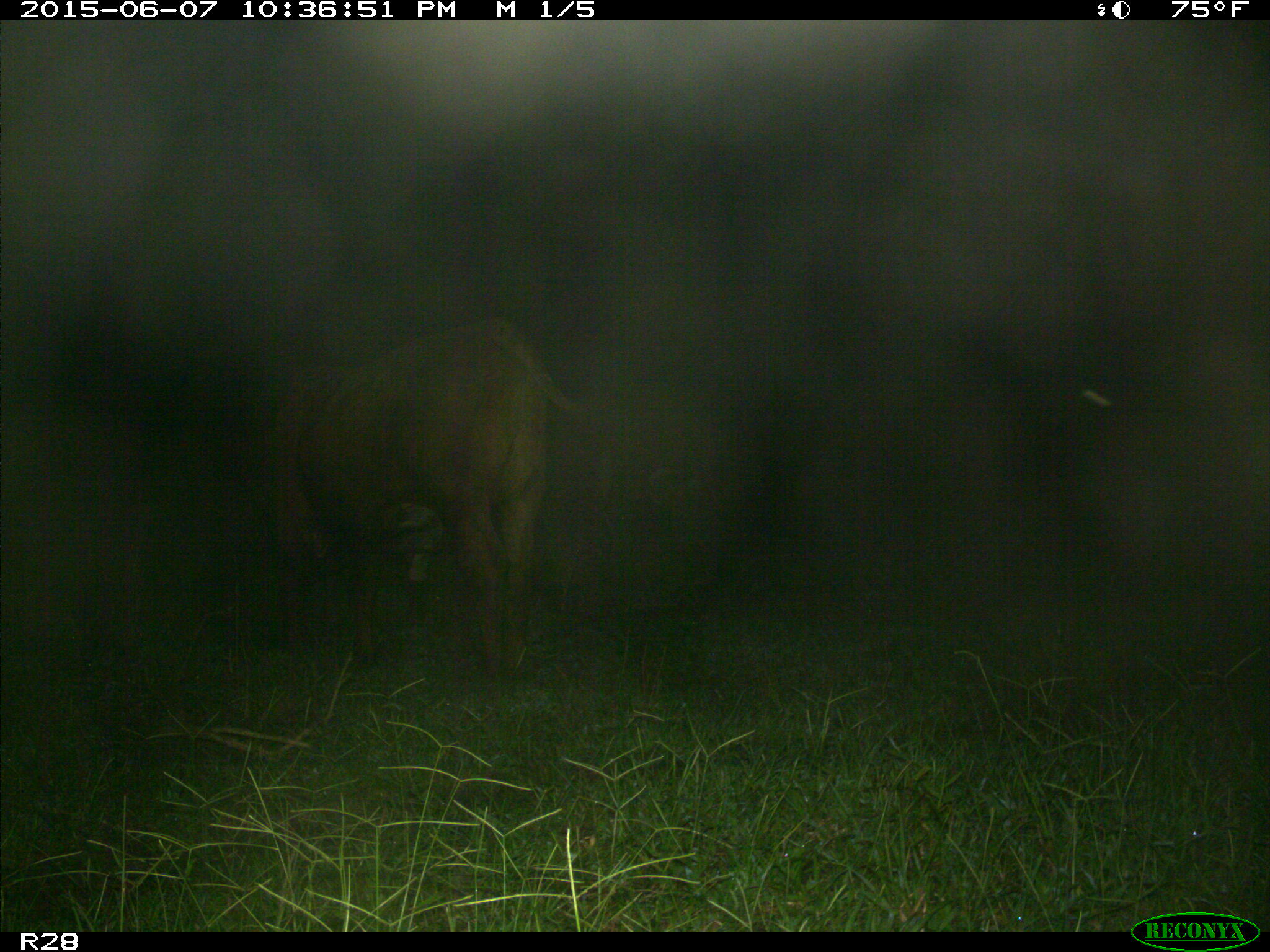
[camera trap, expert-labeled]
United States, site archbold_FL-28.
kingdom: Animalia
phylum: Chordata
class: Mammalia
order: Artiodactyla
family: Bovidae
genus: Bos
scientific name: Bos taurus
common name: domestic cow